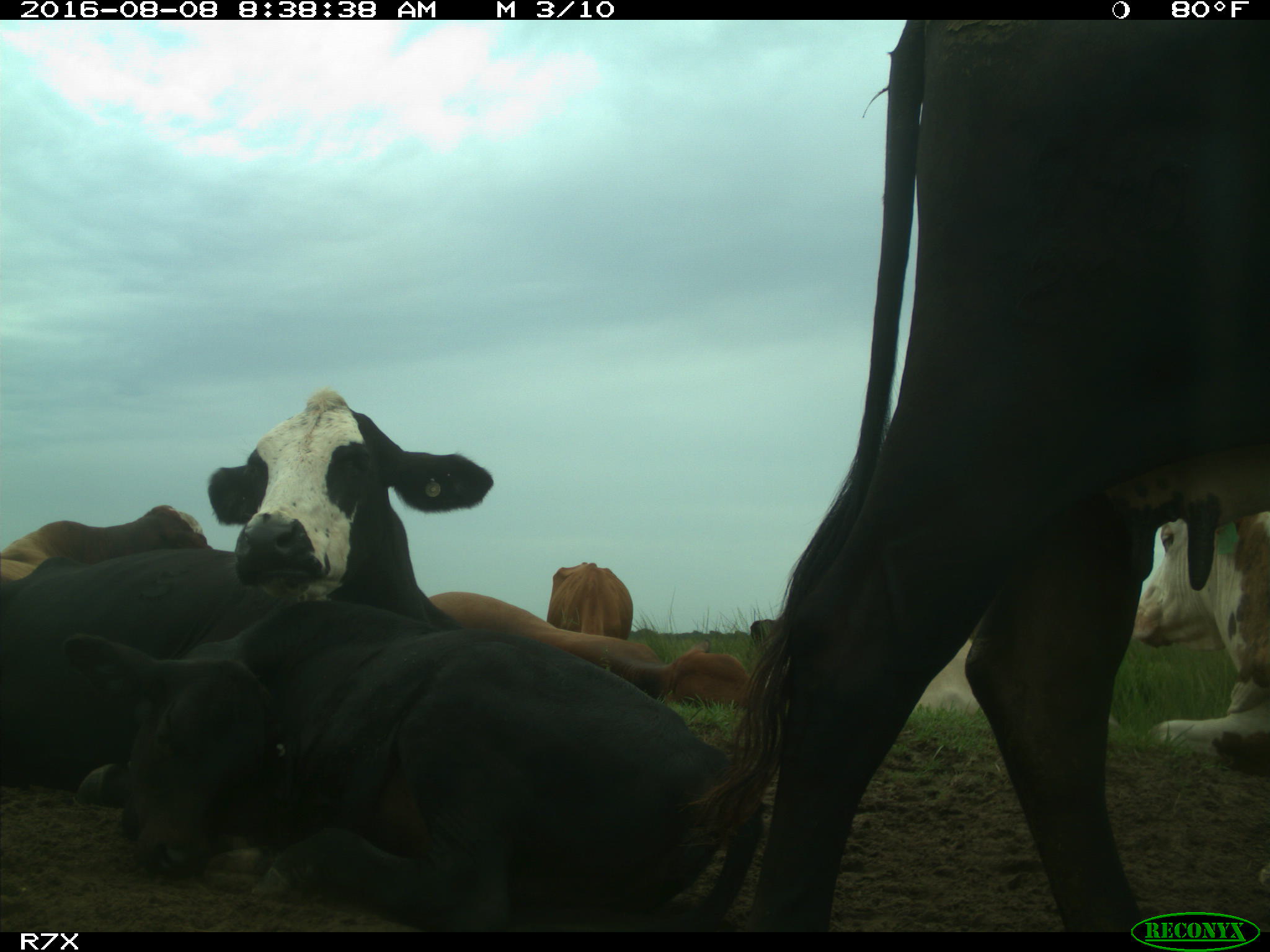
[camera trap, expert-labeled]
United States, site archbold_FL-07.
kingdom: Animalia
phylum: Chordata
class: Mammalia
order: Artiodactyla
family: Bovidae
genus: Bos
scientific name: Bos taurus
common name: domestic cow